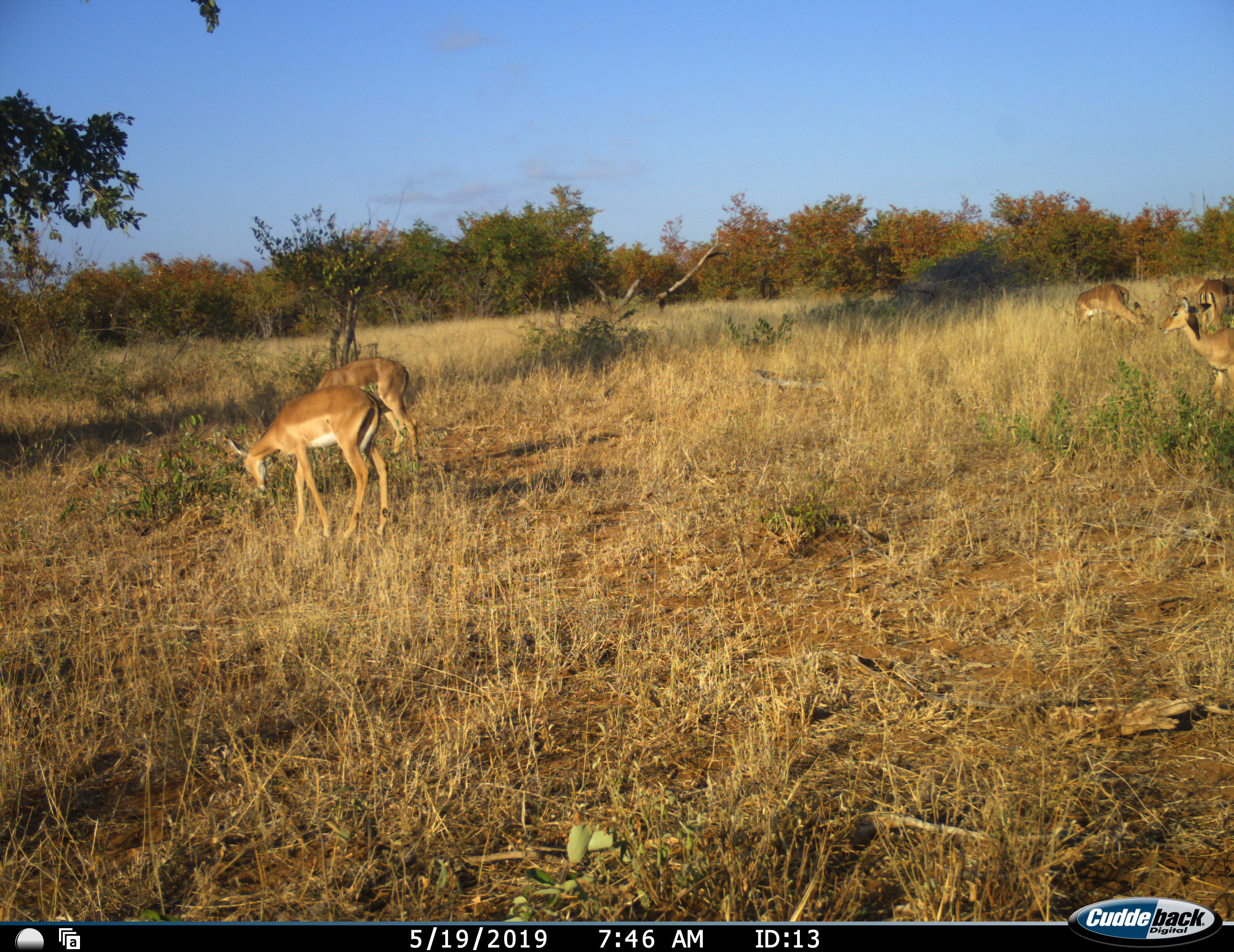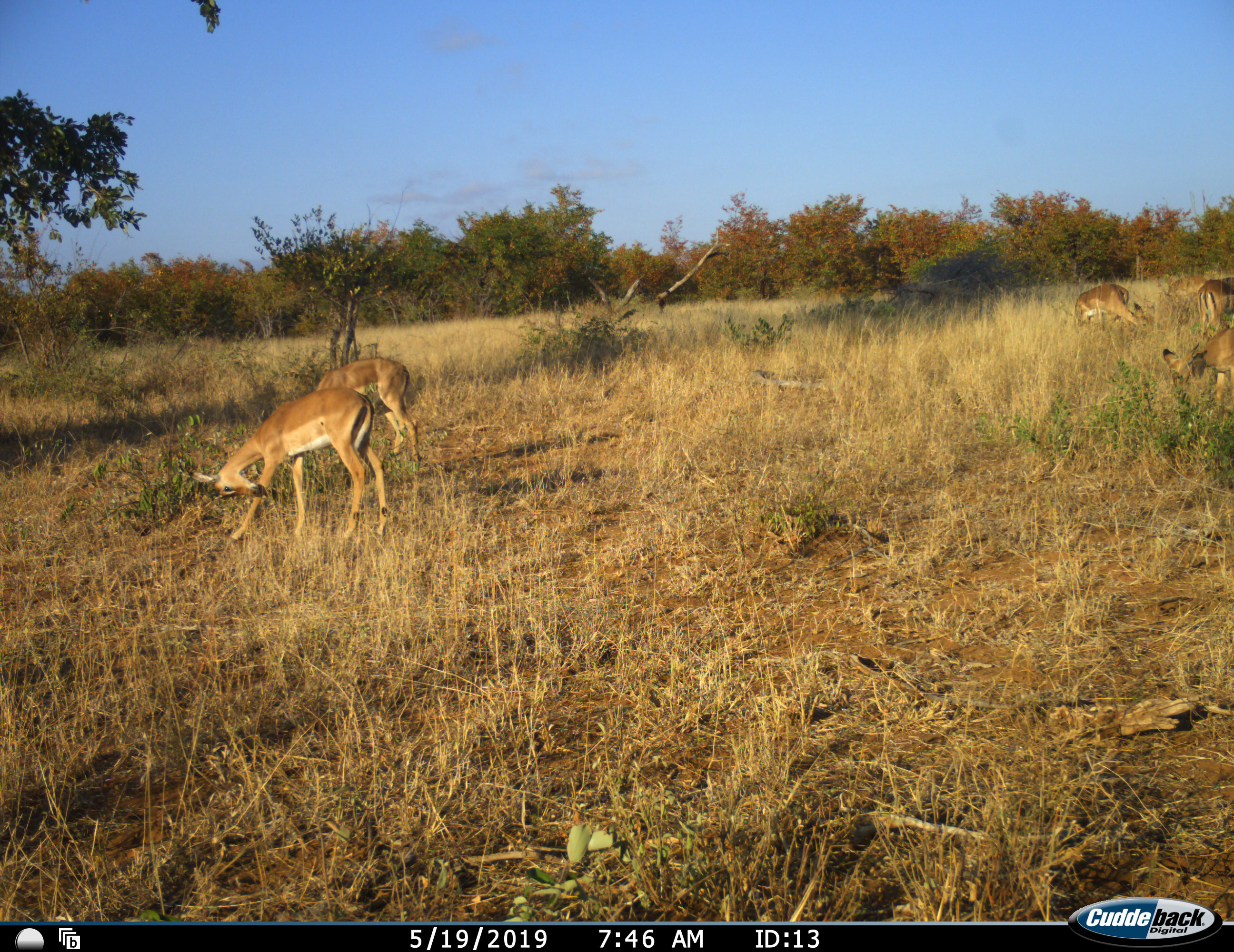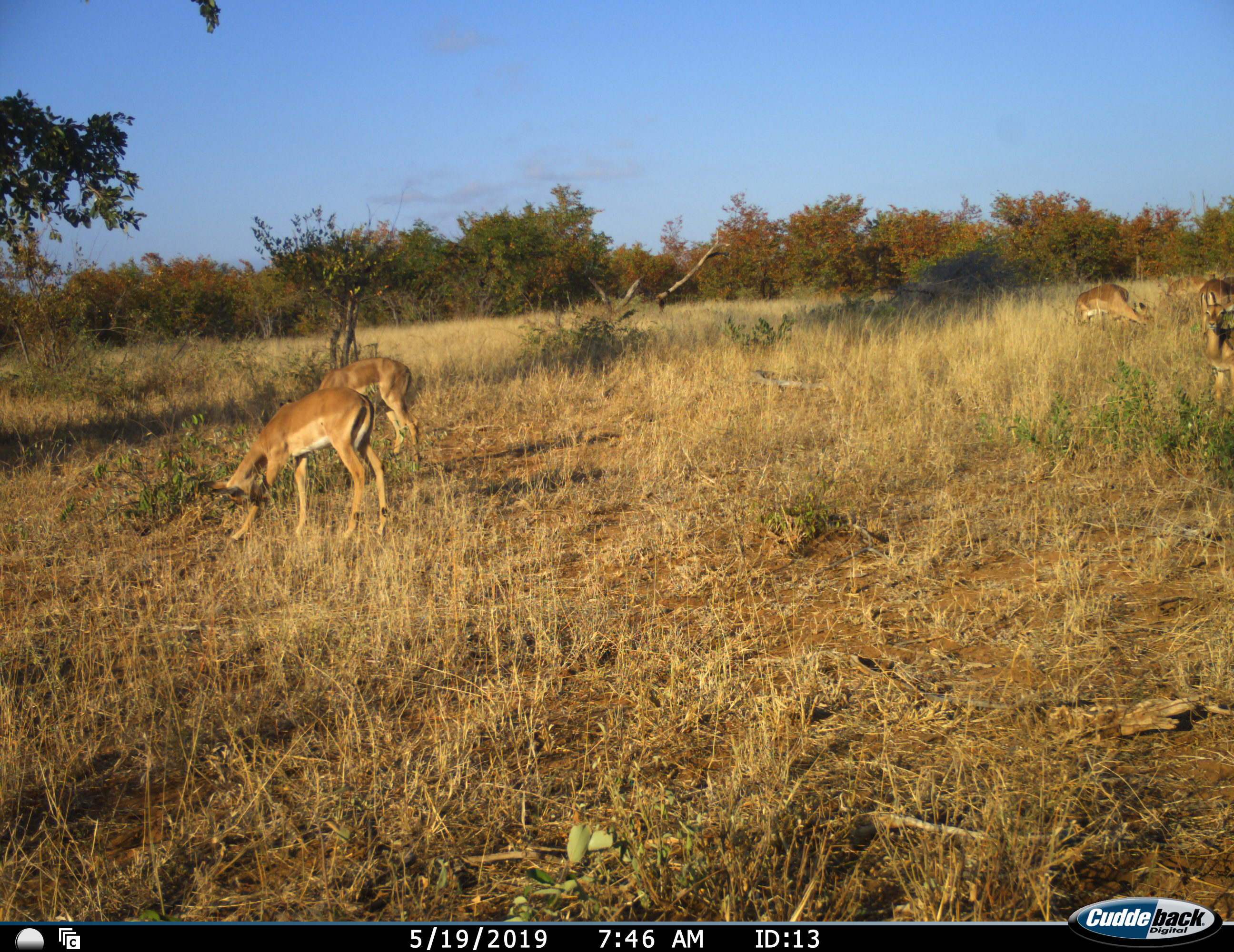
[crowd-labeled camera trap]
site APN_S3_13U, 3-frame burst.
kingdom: Animalia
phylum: Chordata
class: Mammalia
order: Artiodactyla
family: Bovidae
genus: Aepyceros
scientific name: Aepyceros melampus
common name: impala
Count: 6.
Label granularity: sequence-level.